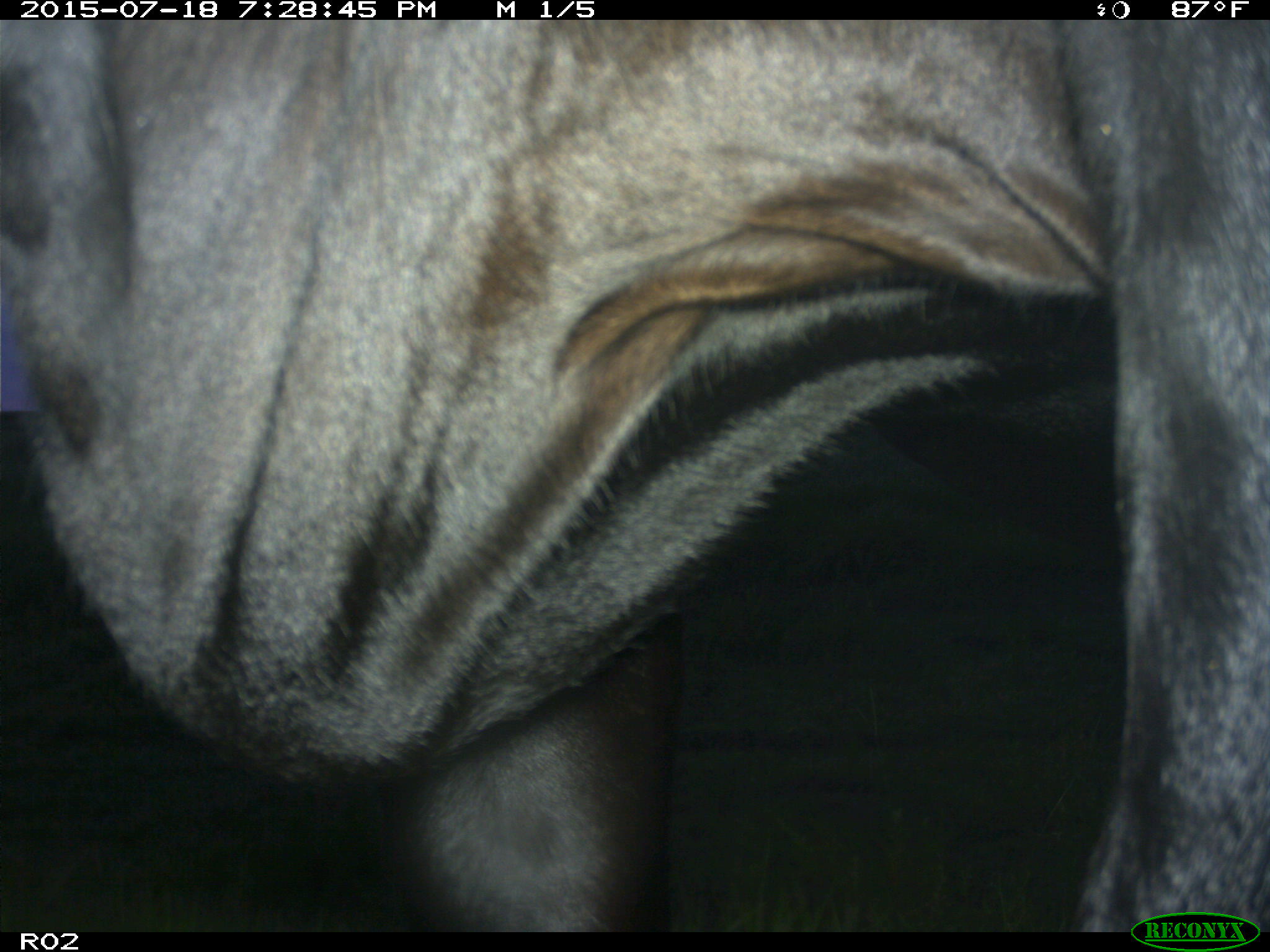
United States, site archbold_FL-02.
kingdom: Animalia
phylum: Chordata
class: Mammalia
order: Artiodactyla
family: Bovidae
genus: Bos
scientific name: Bos taurus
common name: domestic cow